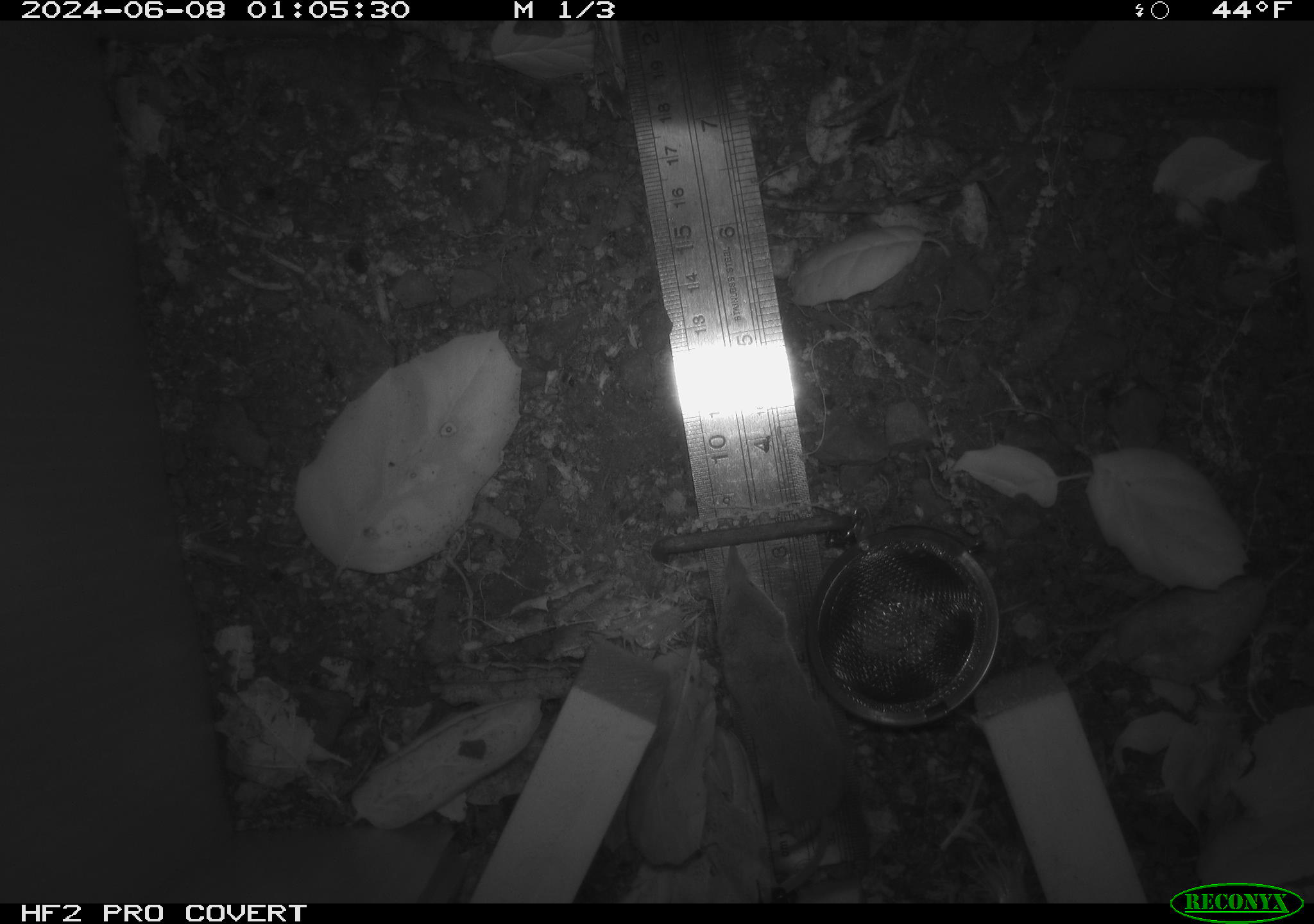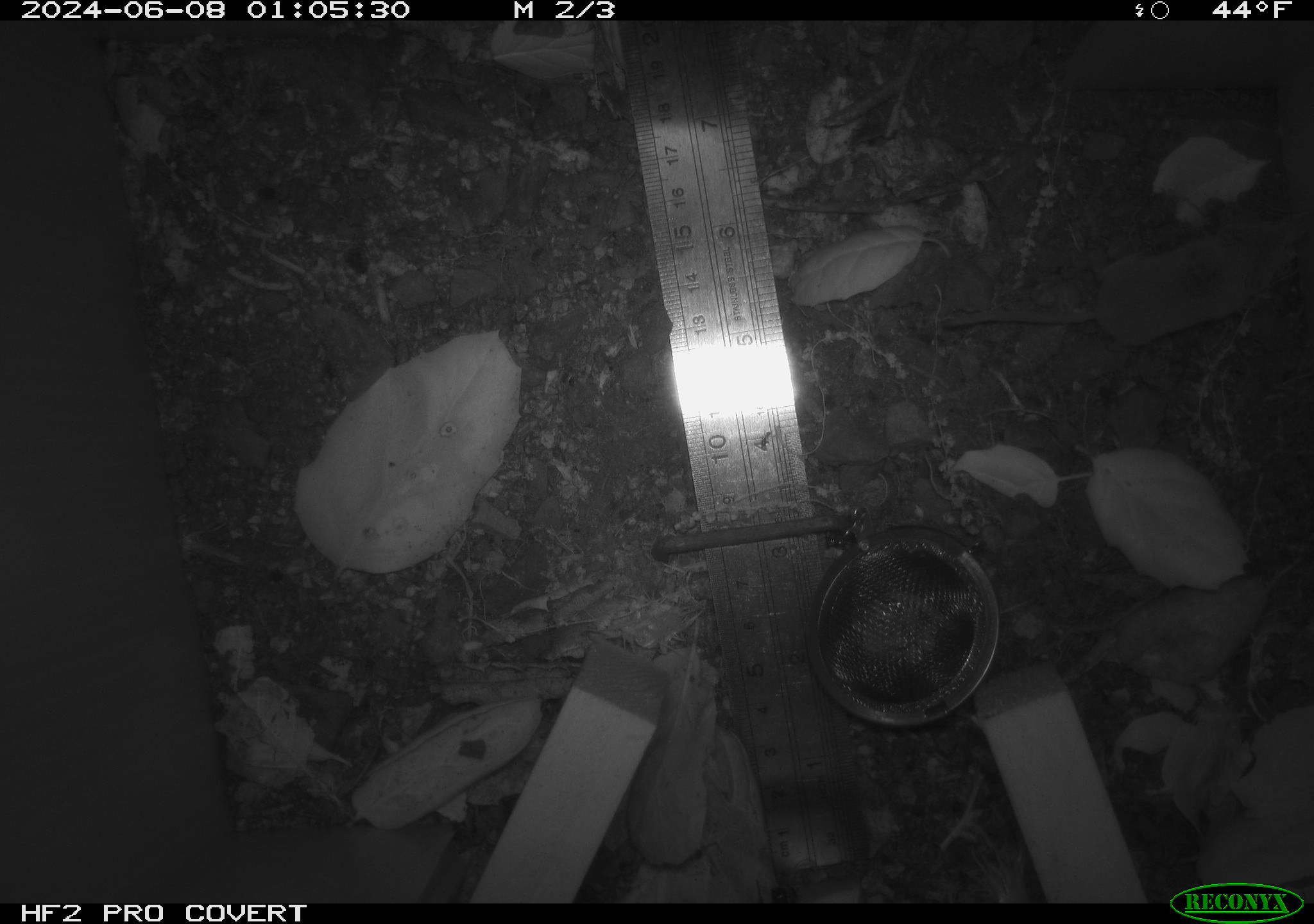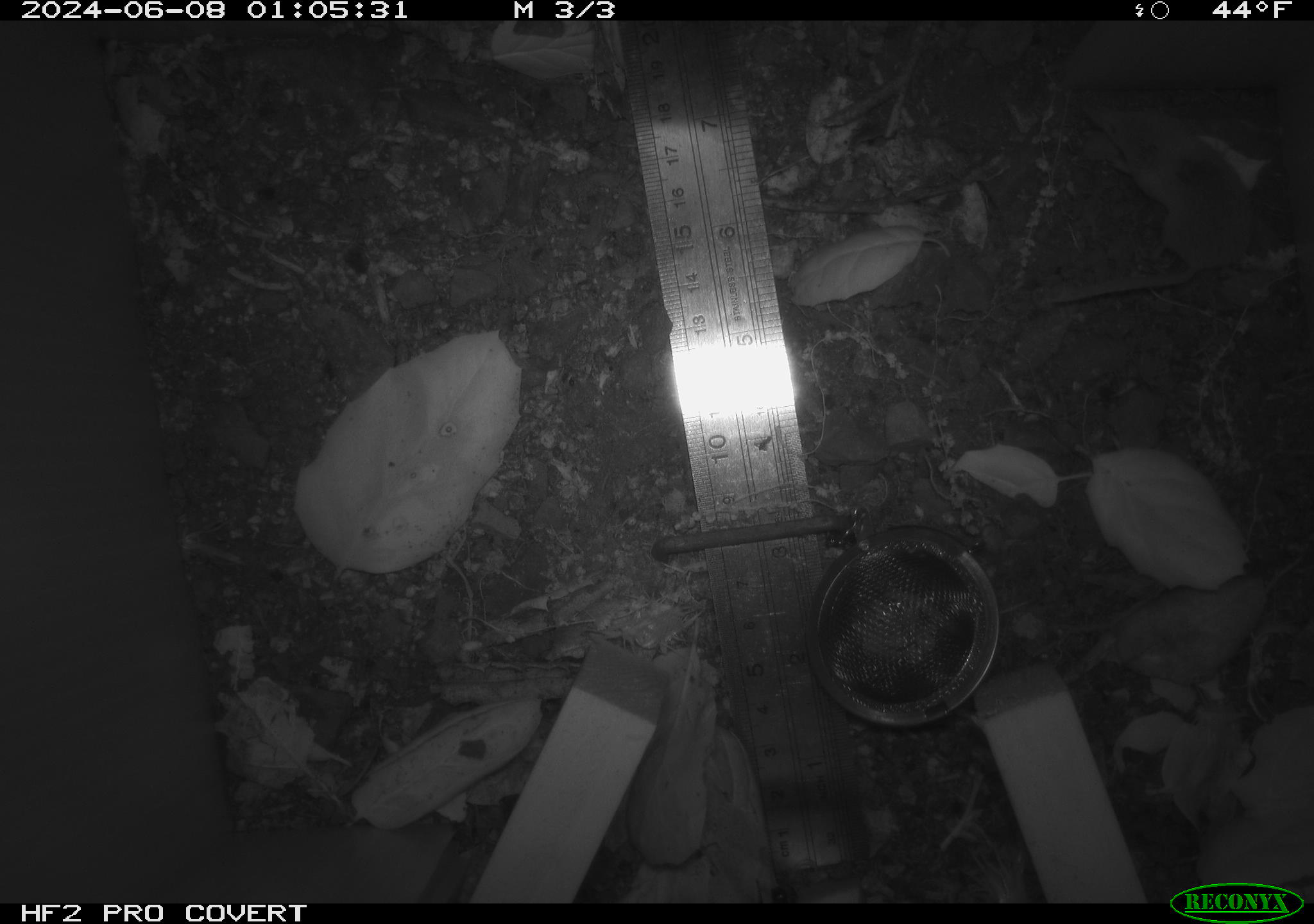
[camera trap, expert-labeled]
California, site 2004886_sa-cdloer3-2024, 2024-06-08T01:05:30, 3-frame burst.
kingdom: Animalia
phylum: Chordata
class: Mammalia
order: Rodentia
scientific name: Rodentia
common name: rodent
Rodent (Rodentia).